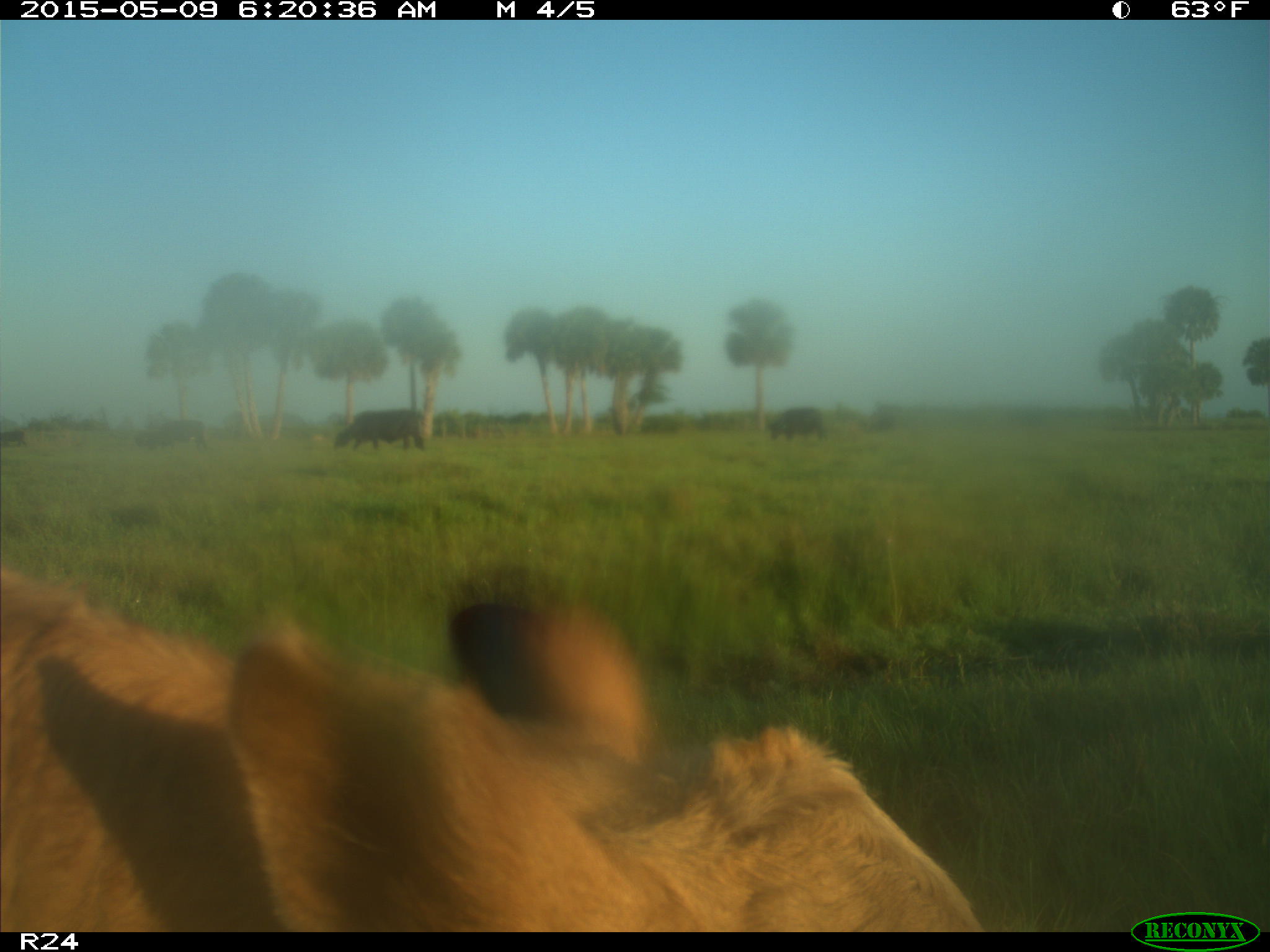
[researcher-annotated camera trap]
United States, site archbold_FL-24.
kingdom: Animalia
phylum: Chordata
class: Mammalia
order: Artiodactyla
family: Bovidae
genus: Bos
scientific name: Bos taurus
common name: domestic cow